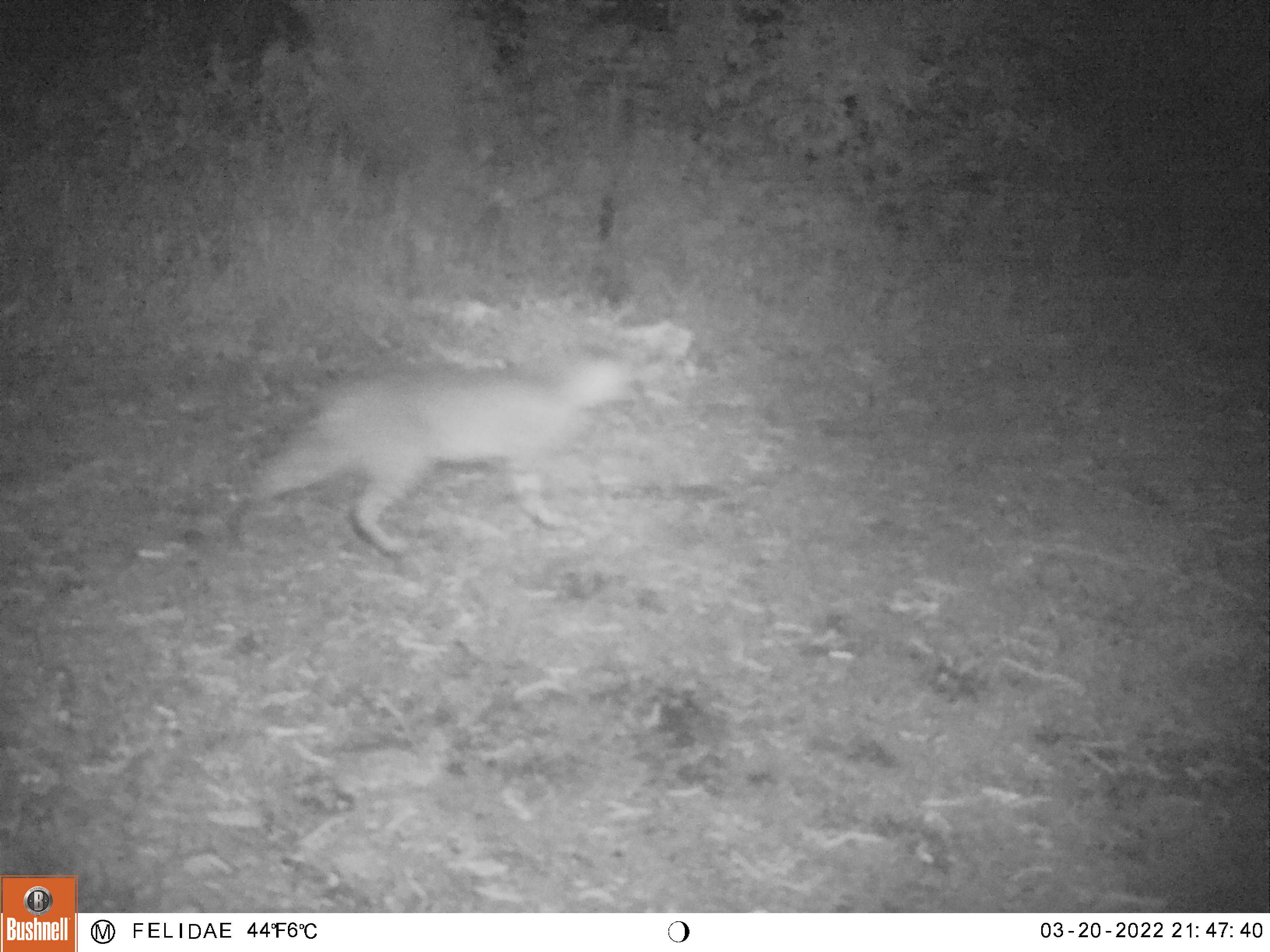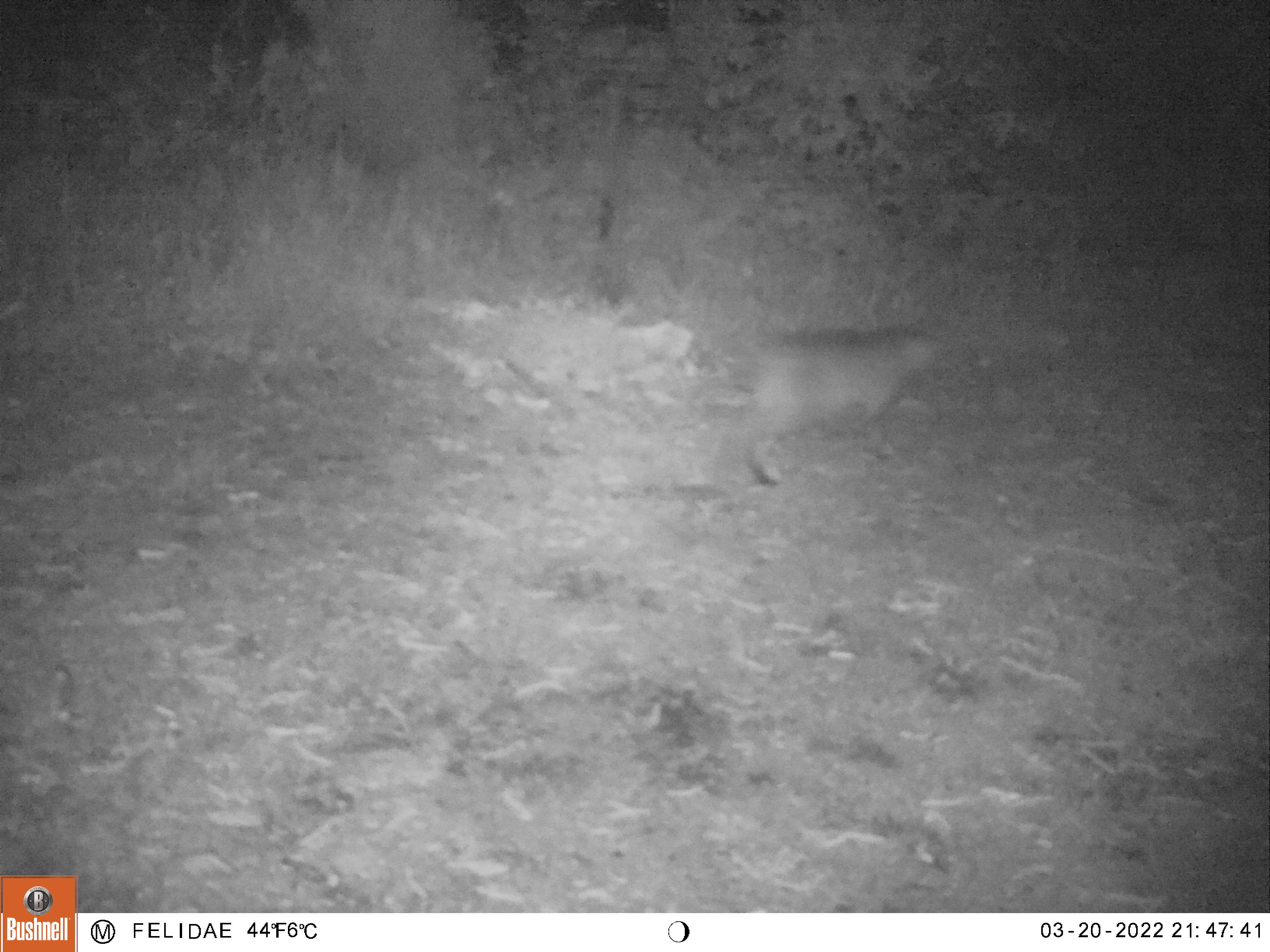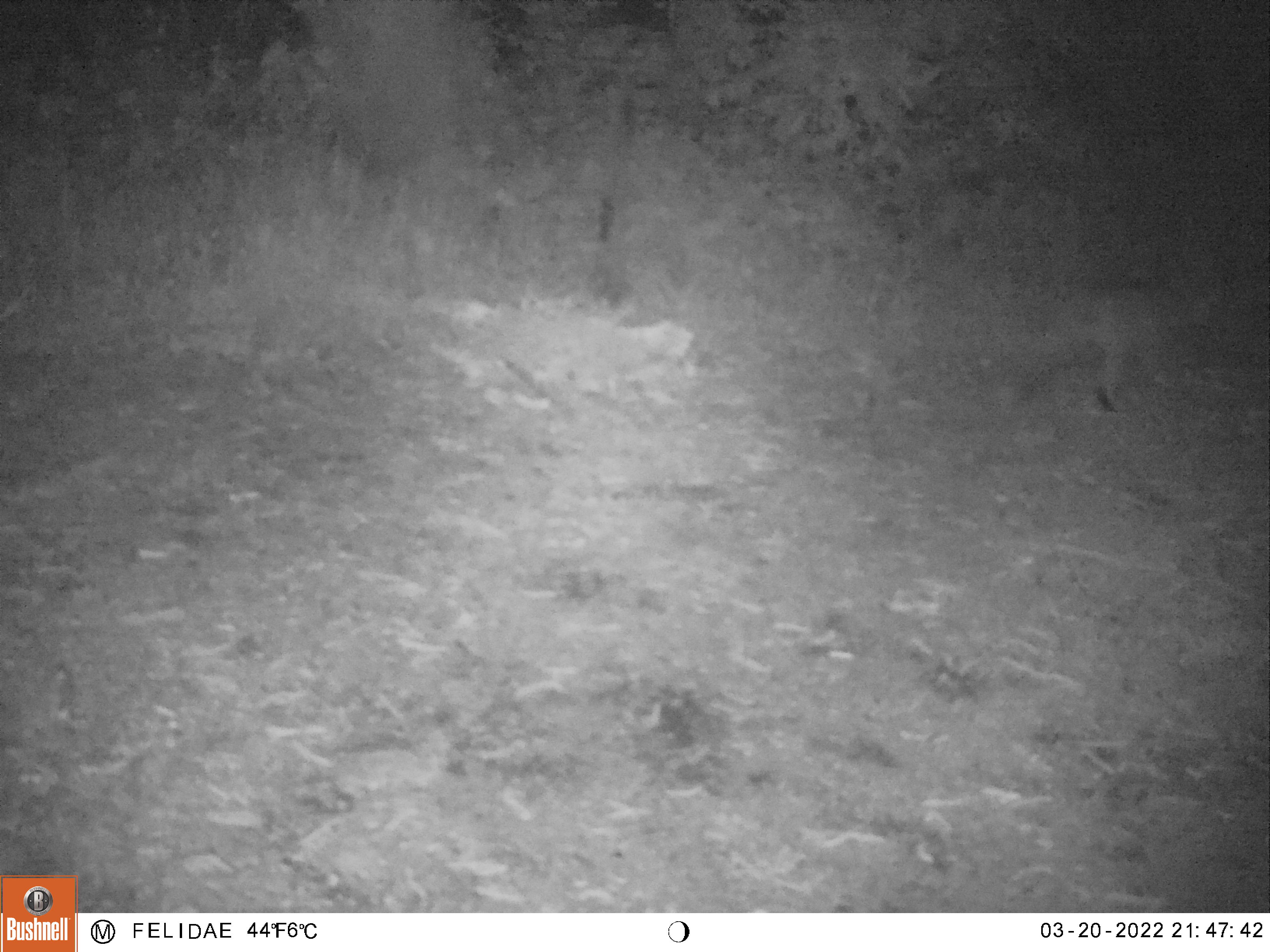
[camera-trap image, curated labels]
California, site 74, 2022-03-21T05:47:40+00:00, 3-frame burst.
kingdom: Animalia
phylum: Chordata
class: Mammalia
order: Carnivora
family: Felidae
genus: Lynx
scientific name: Lynx rufus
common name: bobcat